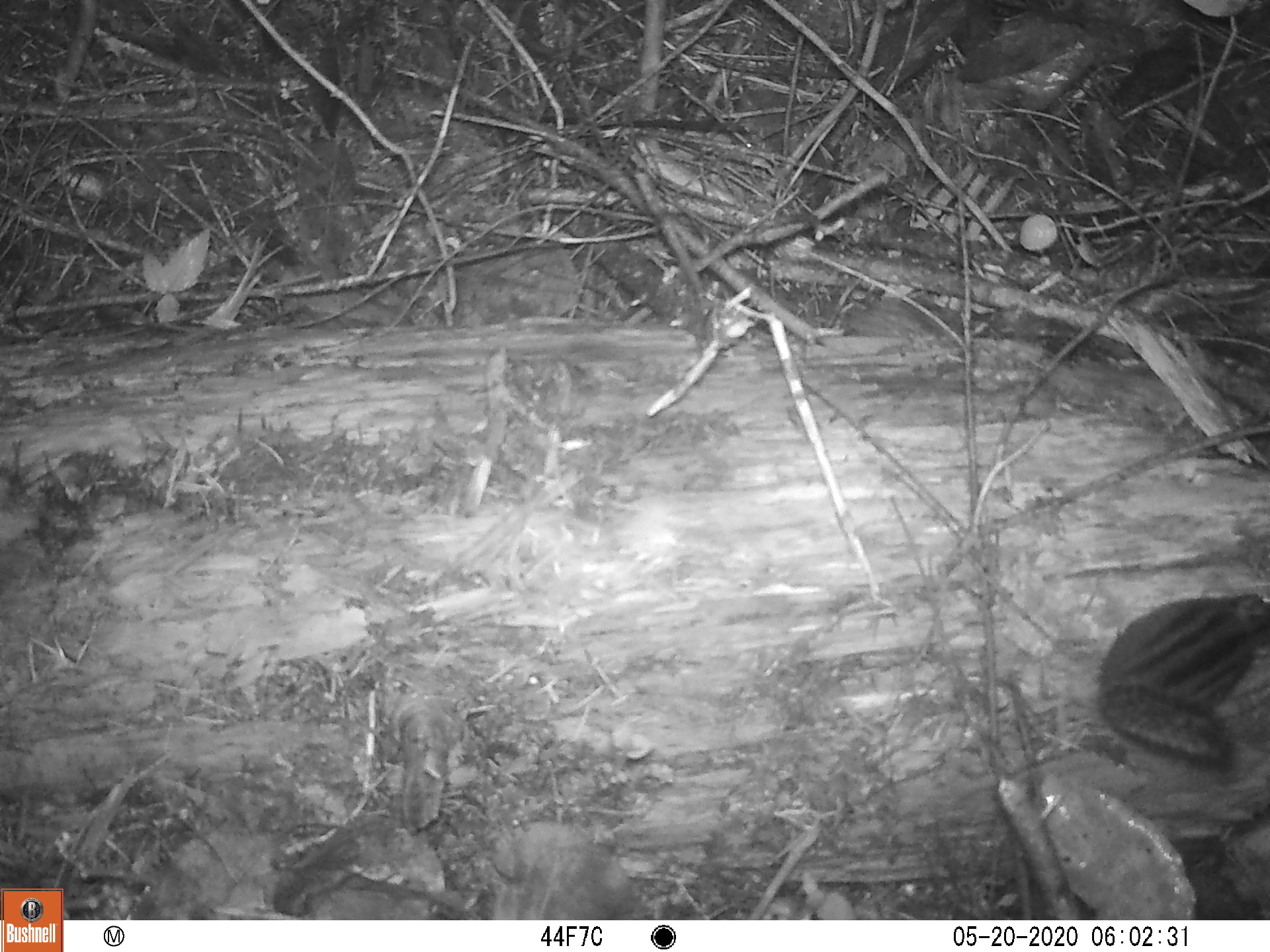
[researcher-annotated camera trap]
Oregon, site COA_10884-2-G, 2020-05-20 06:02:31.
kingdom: Animalia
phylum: Chordata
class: Mammalia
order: Rodentia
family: Sciuridae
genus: Neotamias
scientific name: Neotamias townsendii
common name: townsend's chipmunk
Townsend's chipmunk (Neotamias townsendii).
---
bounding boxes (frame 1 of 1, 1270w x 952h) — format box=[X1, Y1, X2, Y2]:
townsend's chipmunk: box=[1087, 580, 1266, 783]